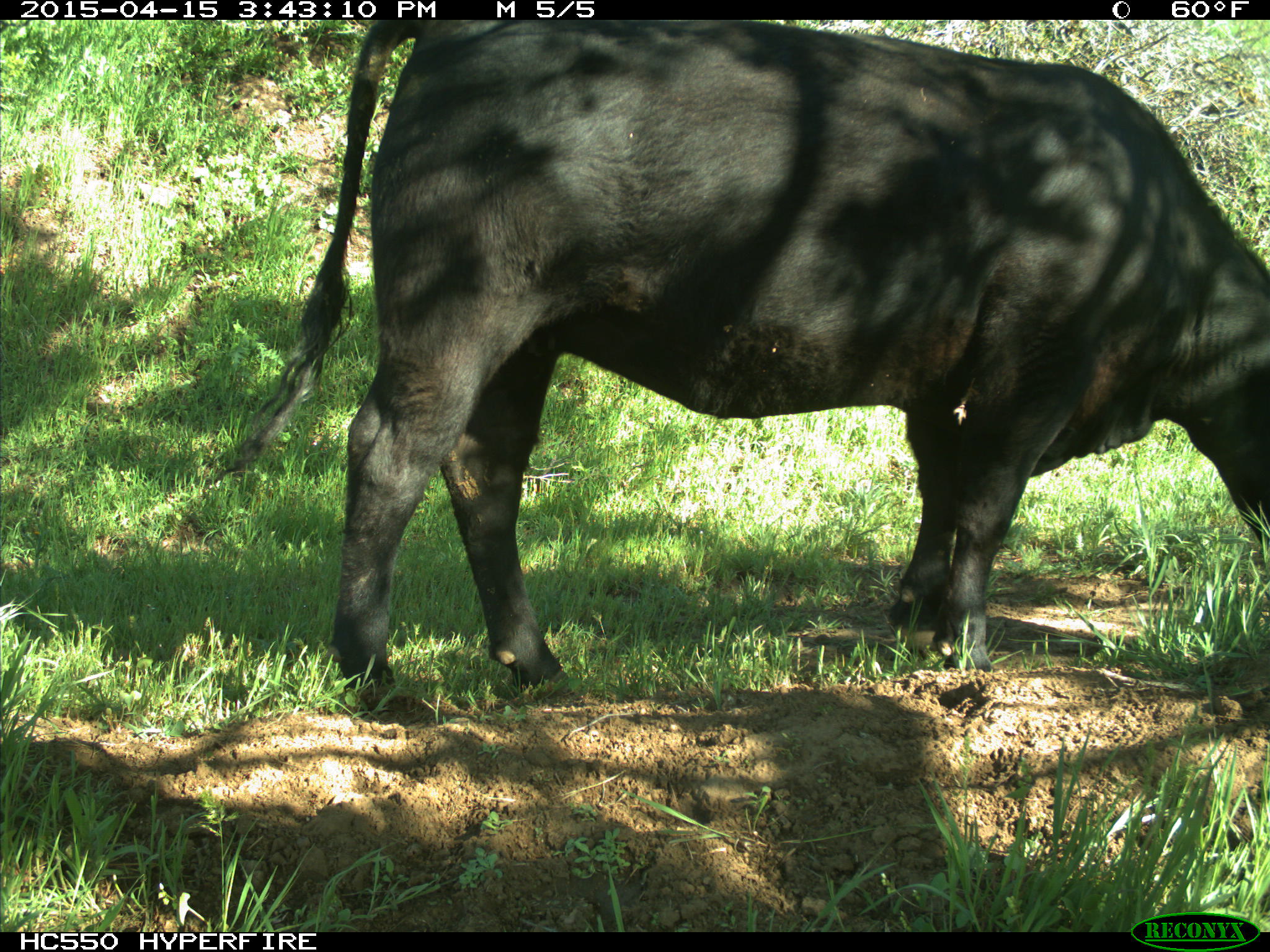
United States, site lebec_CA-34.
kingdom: Animalia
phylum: Chordata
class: Mammalia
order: Artiodactyla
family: Bovidae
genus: Bos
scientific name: Bos taurus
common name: domestic cow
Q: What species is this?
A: Bos taurus (domestic cow).